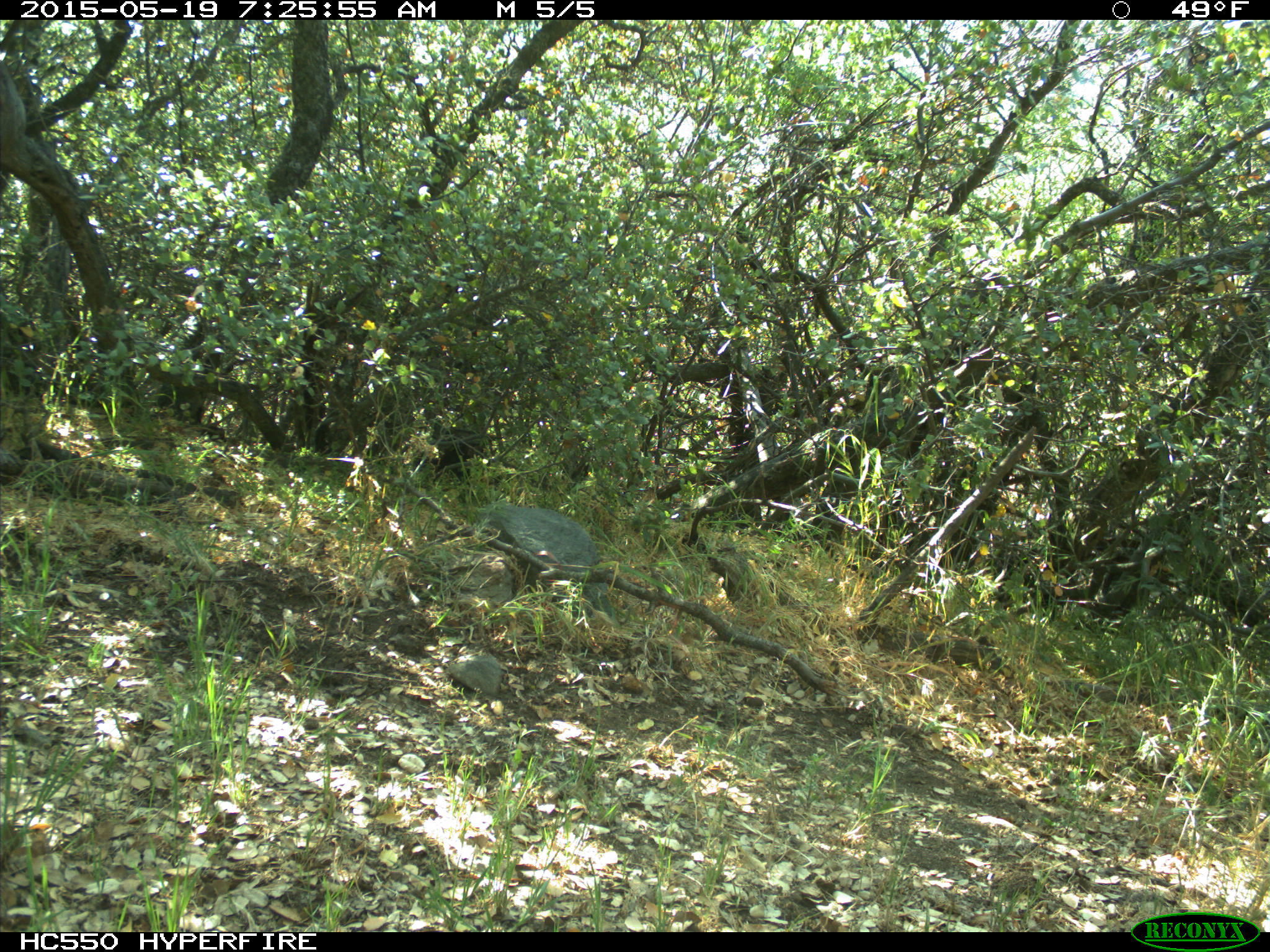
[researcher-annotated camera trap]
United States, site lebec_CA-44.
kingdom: Animalia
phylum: Chordata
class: Mammalia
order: Artiodactyla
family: Bovidae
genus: Bos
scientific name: Bos taurus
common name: domestic cow